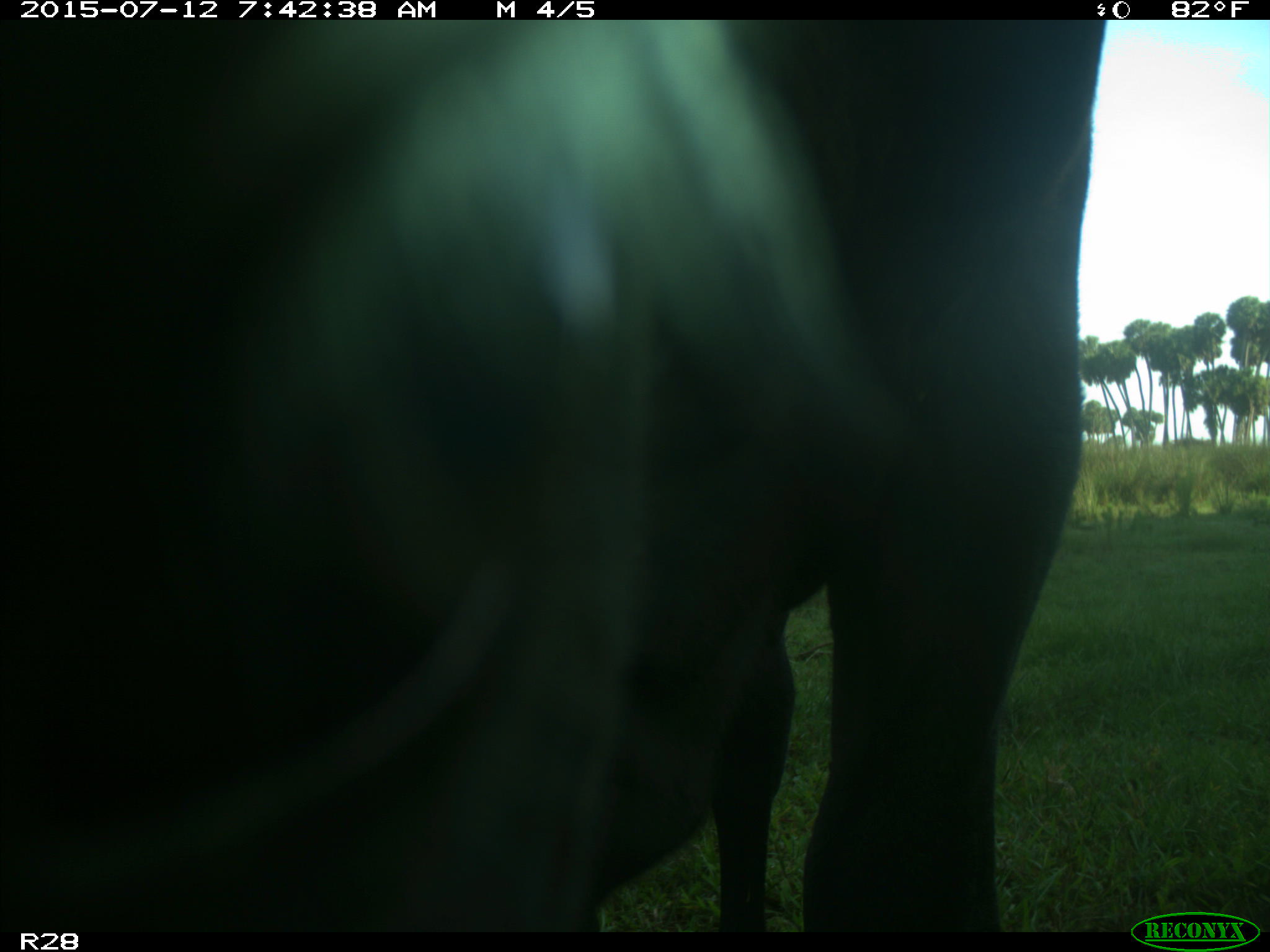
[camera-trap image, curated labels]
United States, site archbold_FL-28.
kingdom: Animalia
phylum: Chordata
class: Mammalia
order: Artiodactyla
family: Bovidae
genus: Bos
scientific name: Bos taurus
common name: domestic cow